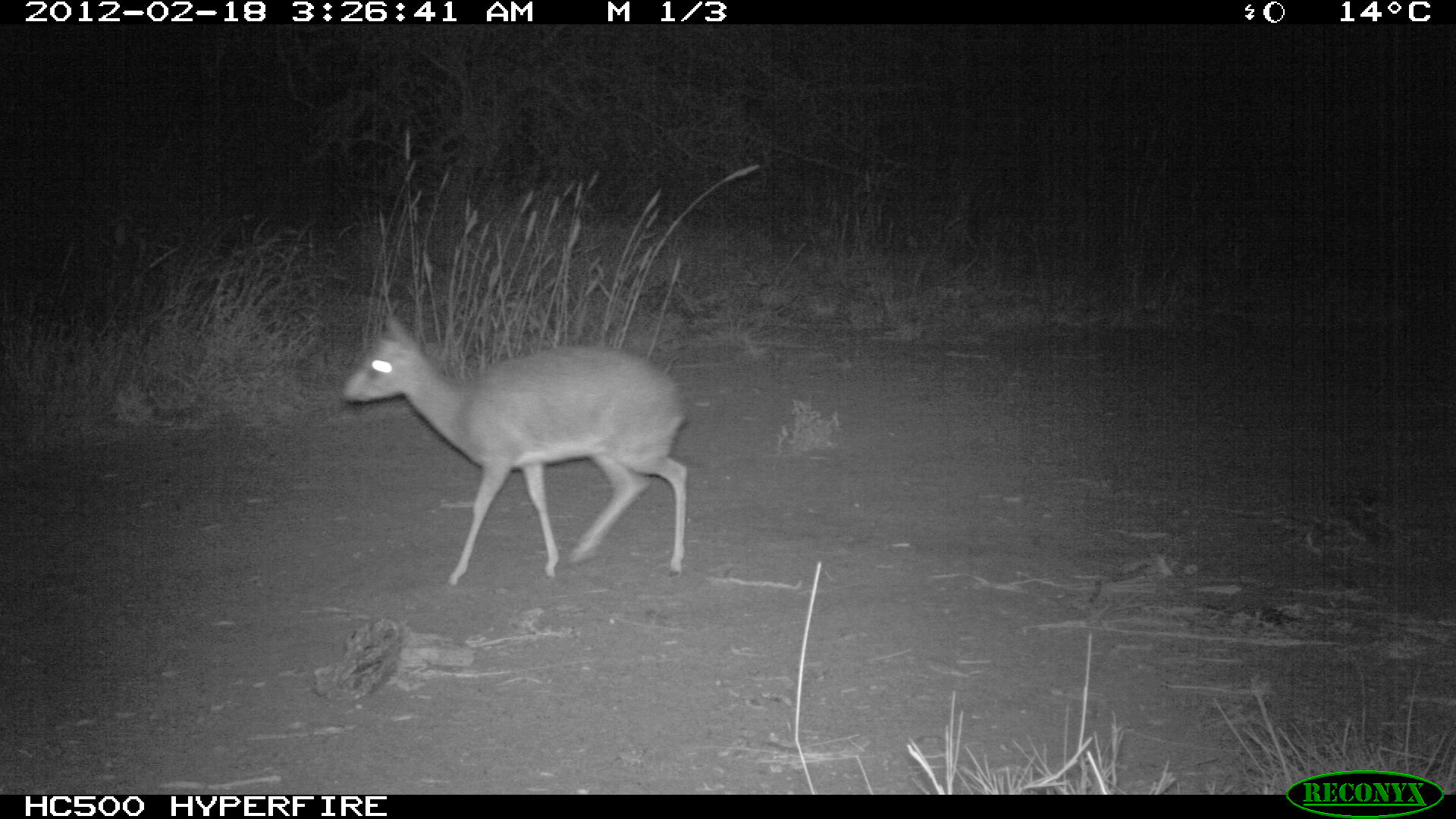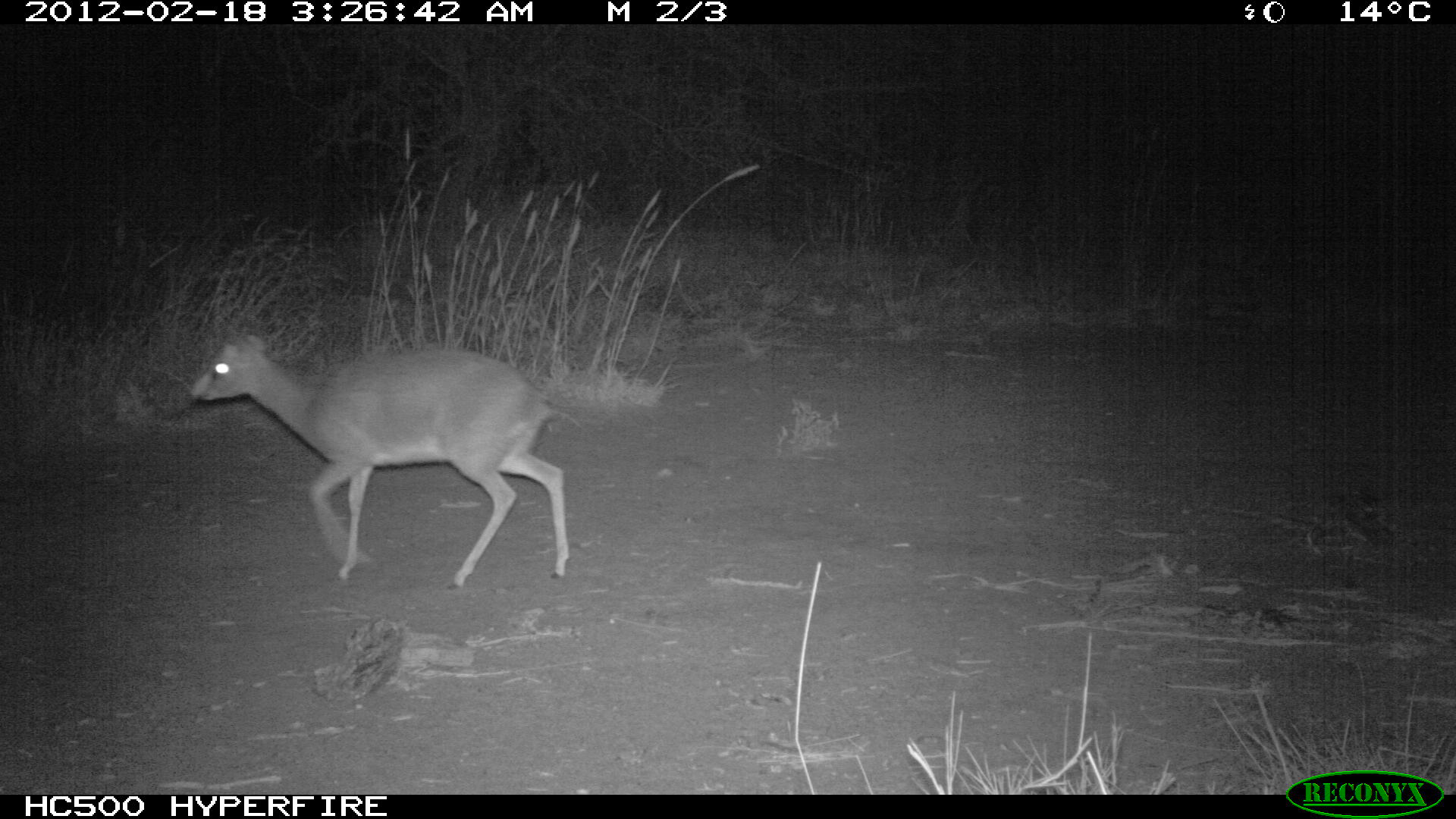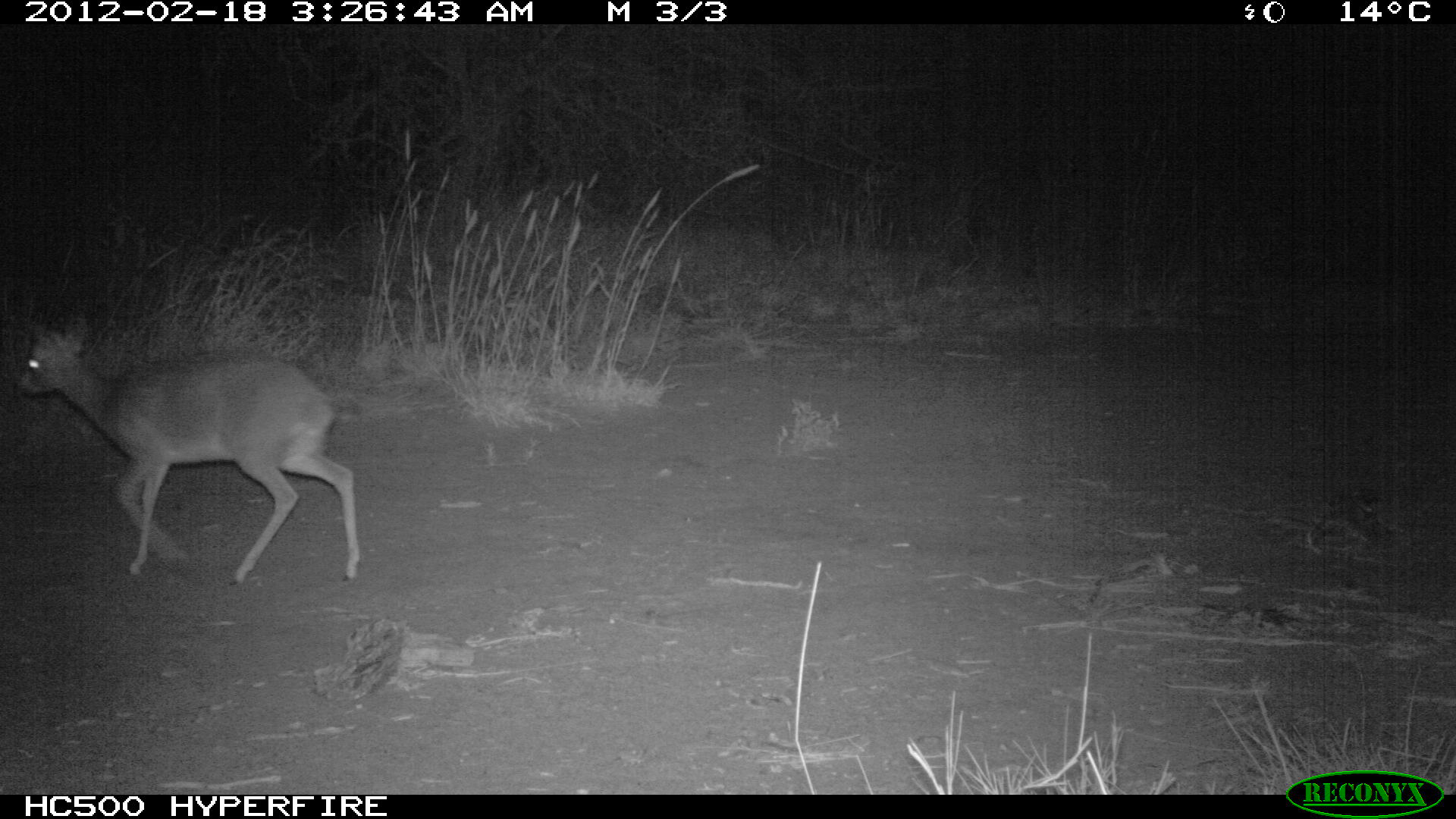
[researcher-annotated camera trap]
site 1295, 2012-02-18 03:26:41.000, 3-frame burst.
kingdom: Animalia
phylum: Chordata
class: Mammalia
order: Artiodactyla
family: Bovidae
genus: Madoqua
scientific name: Madoqua guentheri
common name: günther's dik-dik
Madoqua guentheri (günther's dik-dik), count 1.